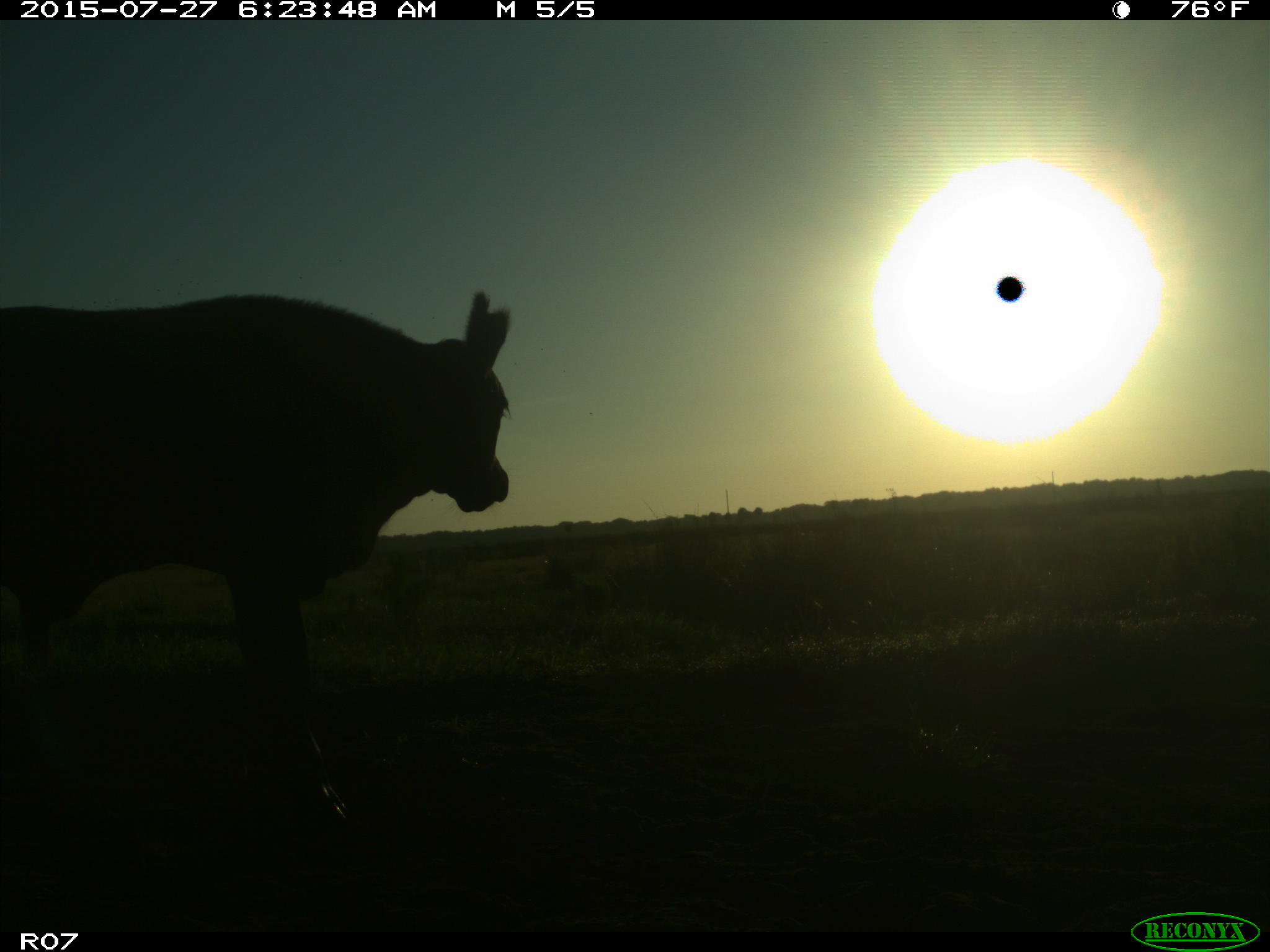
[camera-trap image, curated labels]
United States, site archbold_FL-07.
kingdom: Animalia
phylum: Chordata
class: Mammalia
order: Artiodactyla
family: Bovidae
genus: Bos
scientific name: Bos taurus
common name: domestic cow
Bos taurus (domestic cow).